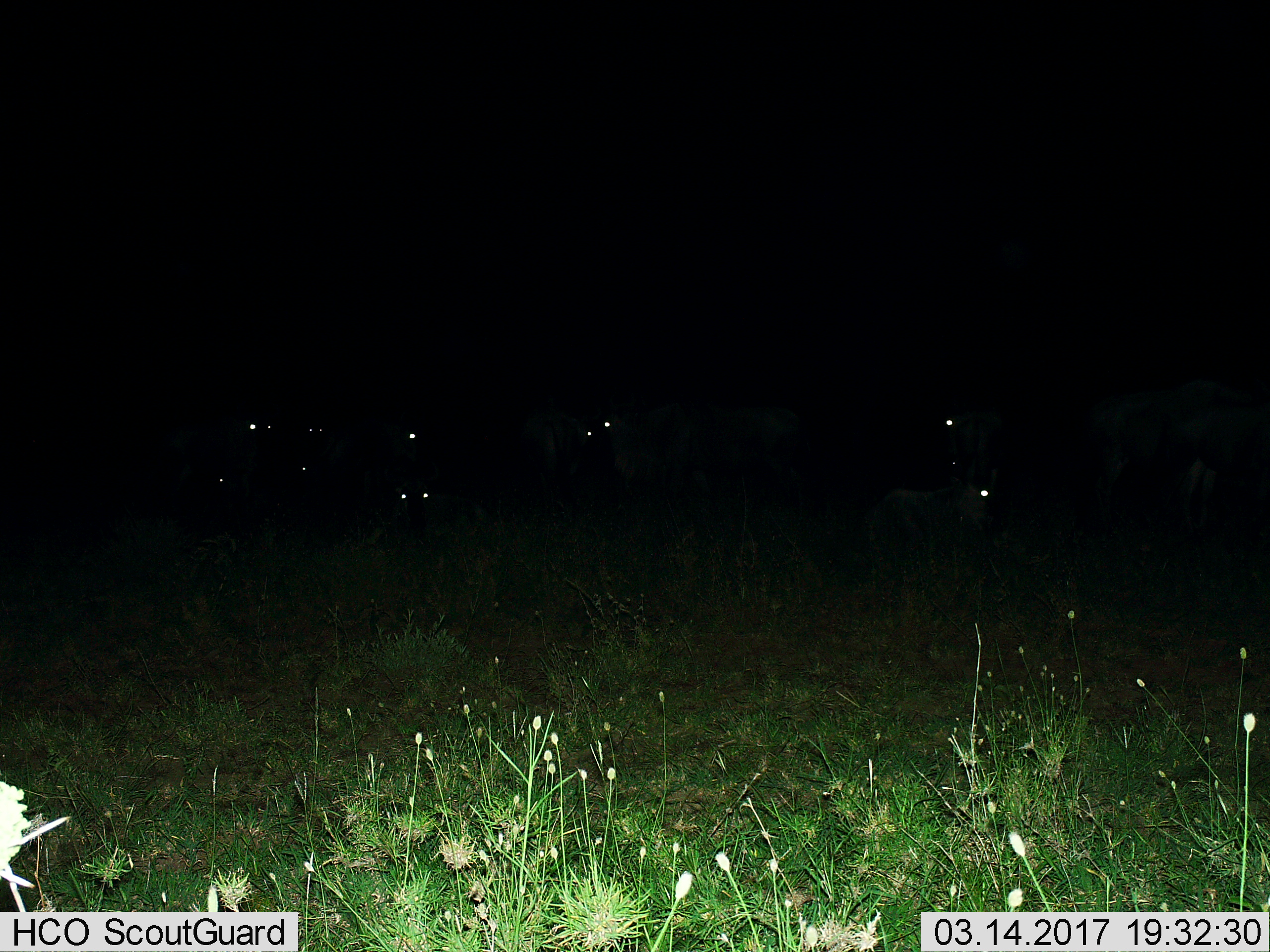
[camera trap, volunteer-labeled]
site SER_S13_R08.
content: unidentified animal